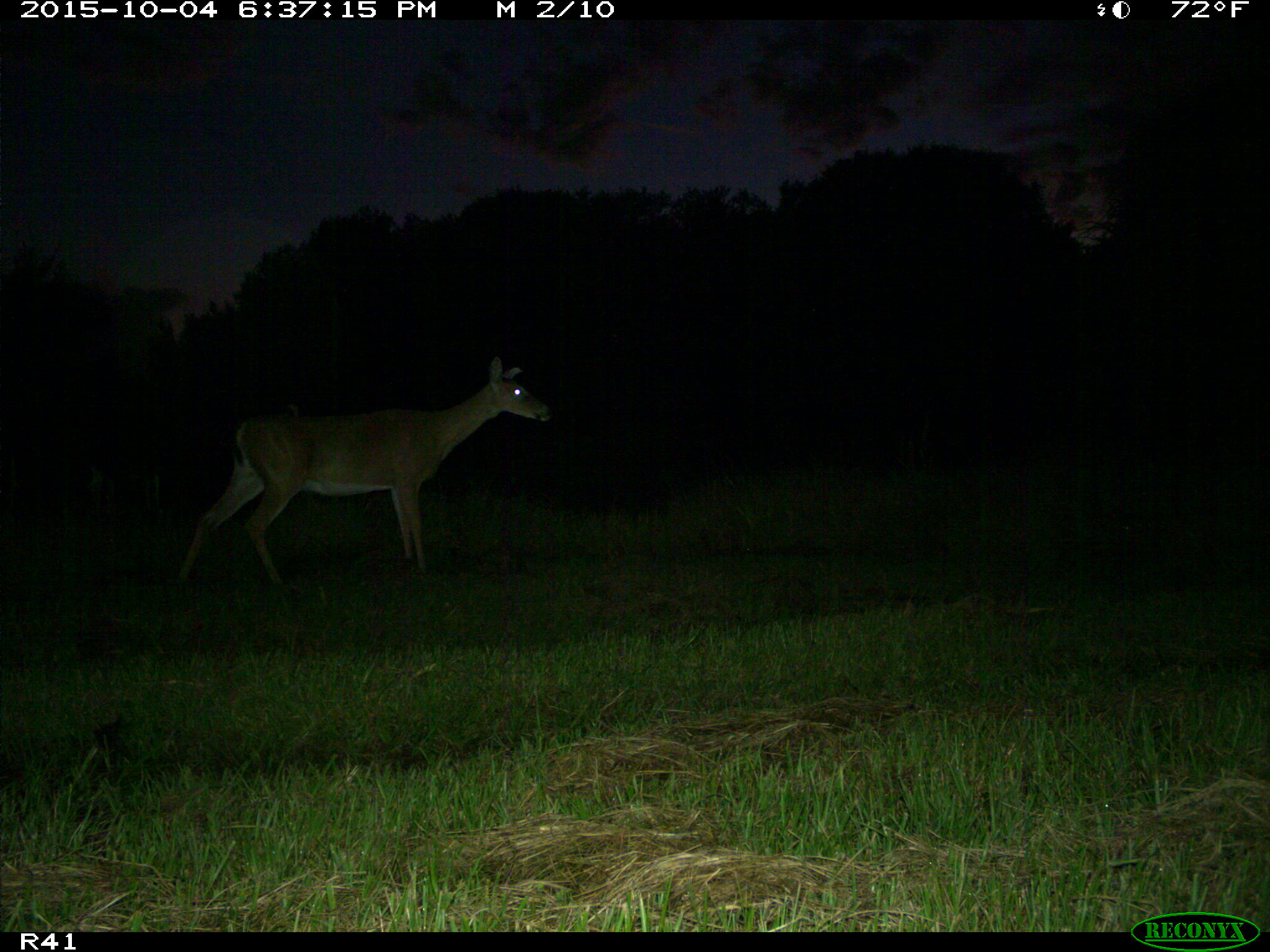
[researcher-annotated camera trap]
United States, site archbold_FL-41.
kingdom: Animalia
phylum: Chordata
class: Mammalia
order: Artiodactyla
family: Cervidae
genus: Odocoileus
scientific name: Odocoileus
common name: deer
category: unidentified deer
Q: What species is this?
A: Unidentified deer (deer) (Odocoileus).